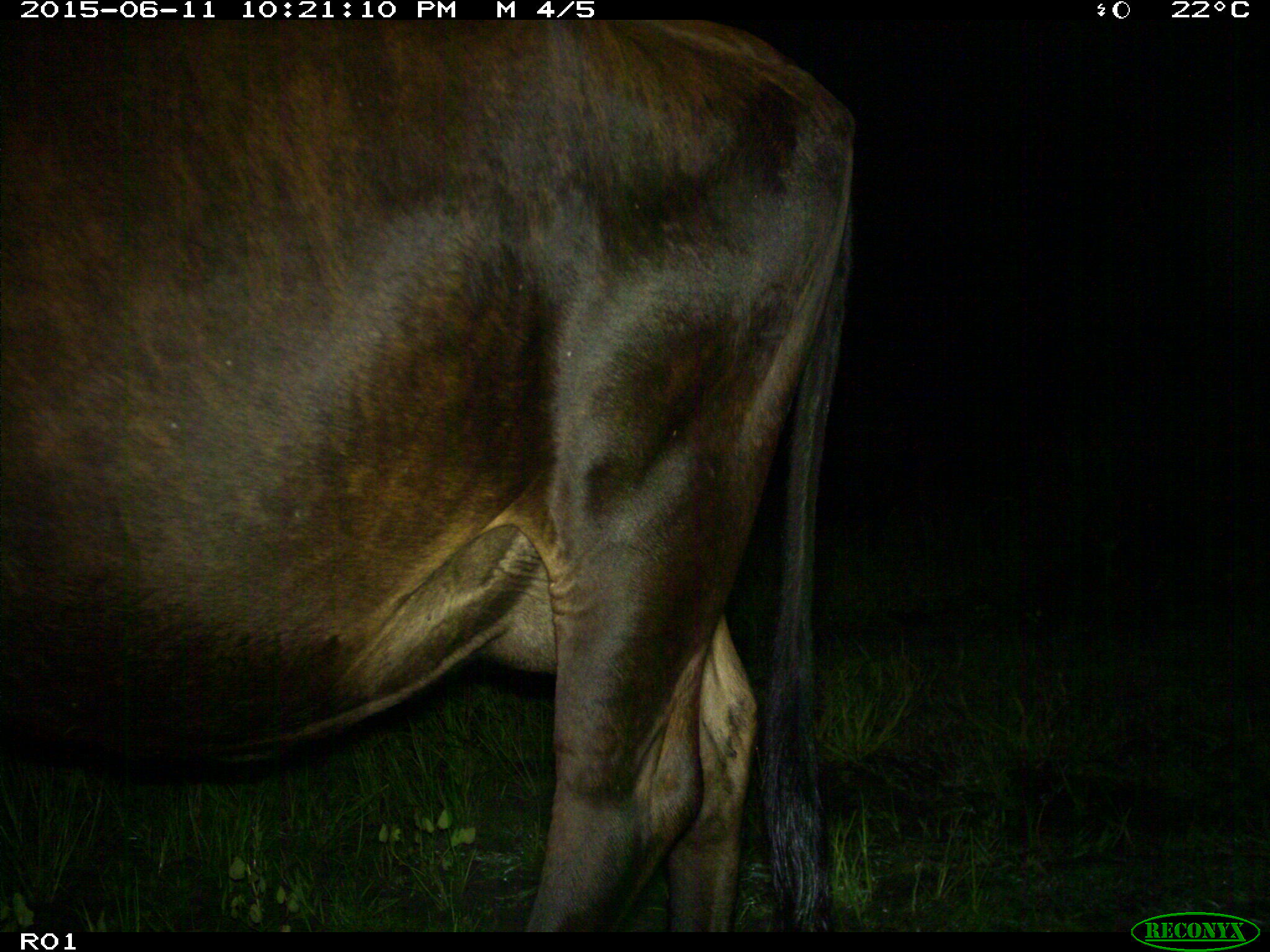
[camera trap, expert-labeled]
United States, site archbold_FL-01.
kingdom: Animalia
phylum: Chordata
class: Mammalia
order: Artiodactyla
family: Bovidae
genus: Bos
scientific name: Bos taurus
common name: domestic cow